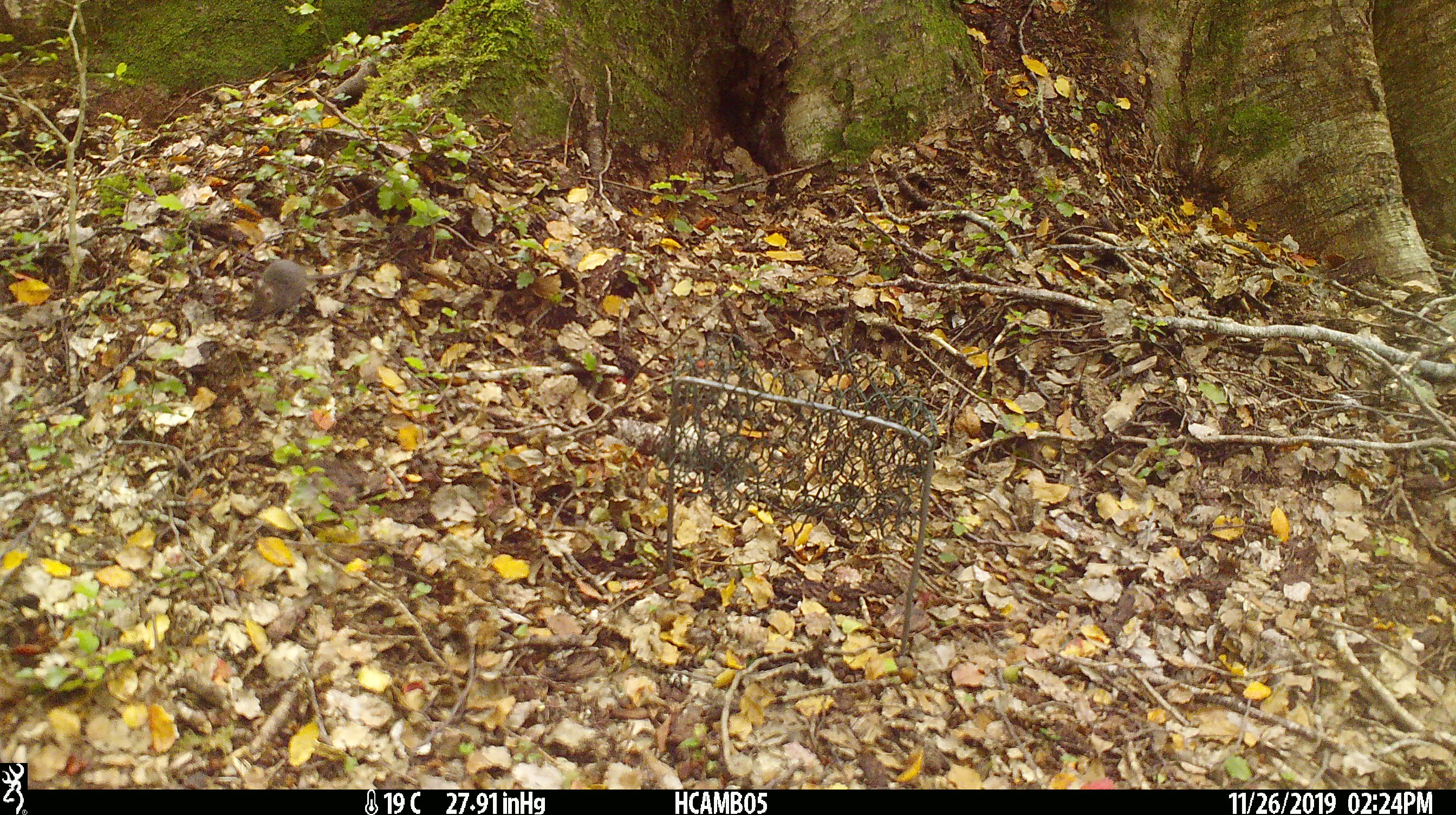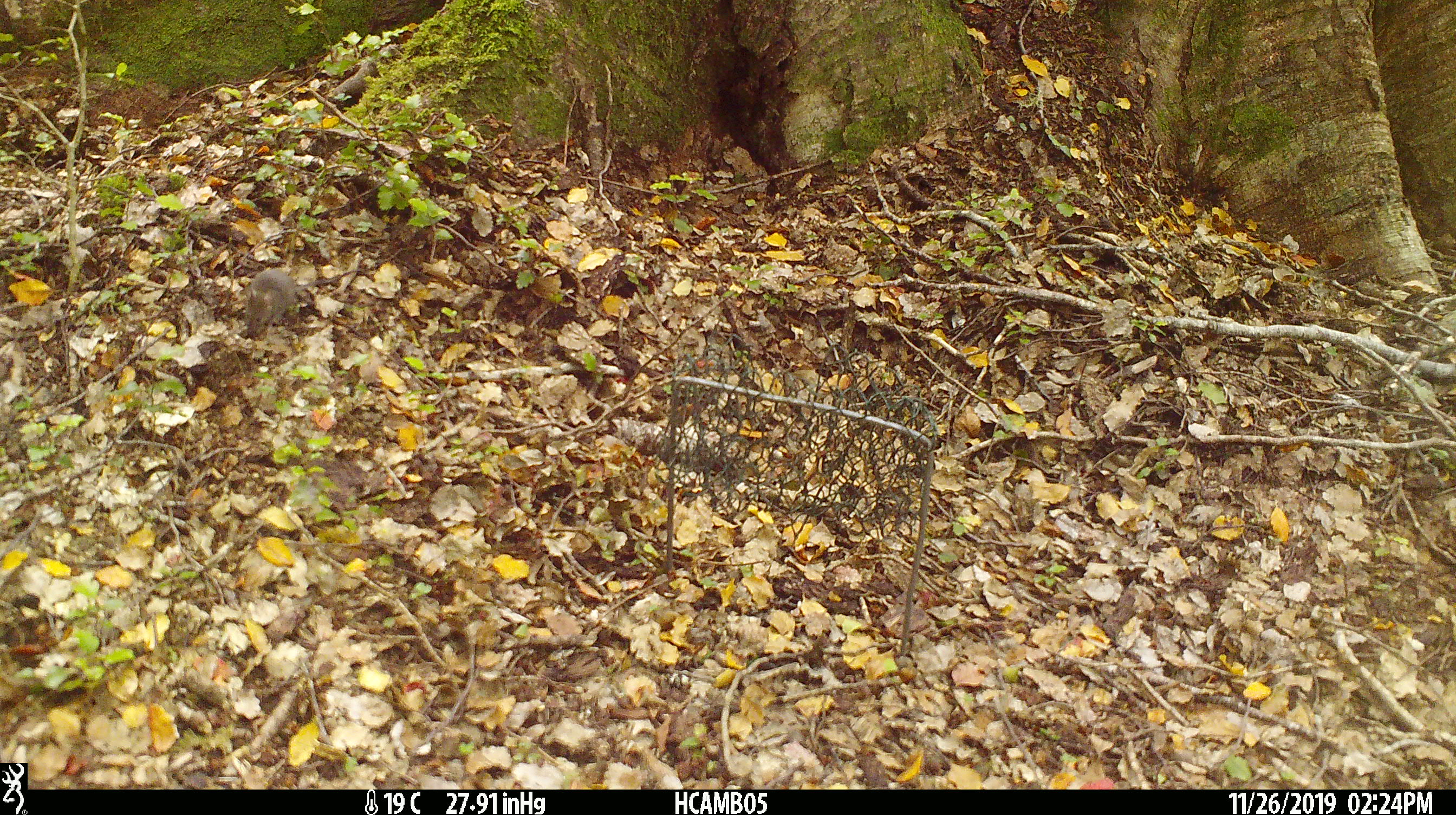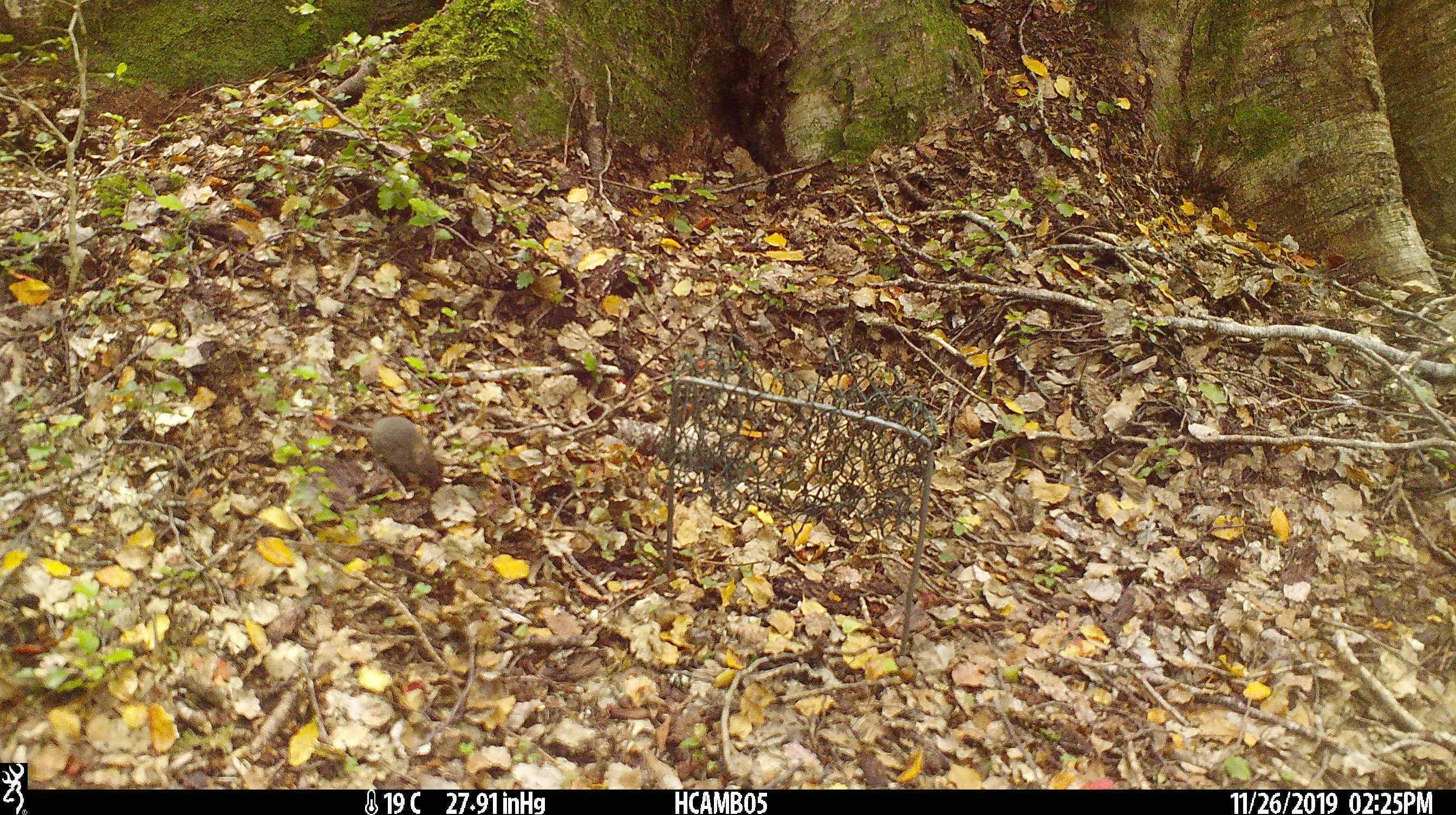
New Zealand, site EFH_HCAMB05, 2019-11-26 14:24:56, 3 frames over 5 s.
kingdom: Animalia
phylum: Chordata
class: Mammalia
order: Rodentia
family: Muridae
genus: Mus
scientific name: Mus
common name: mouse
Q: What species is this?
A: Mouse (Mus).